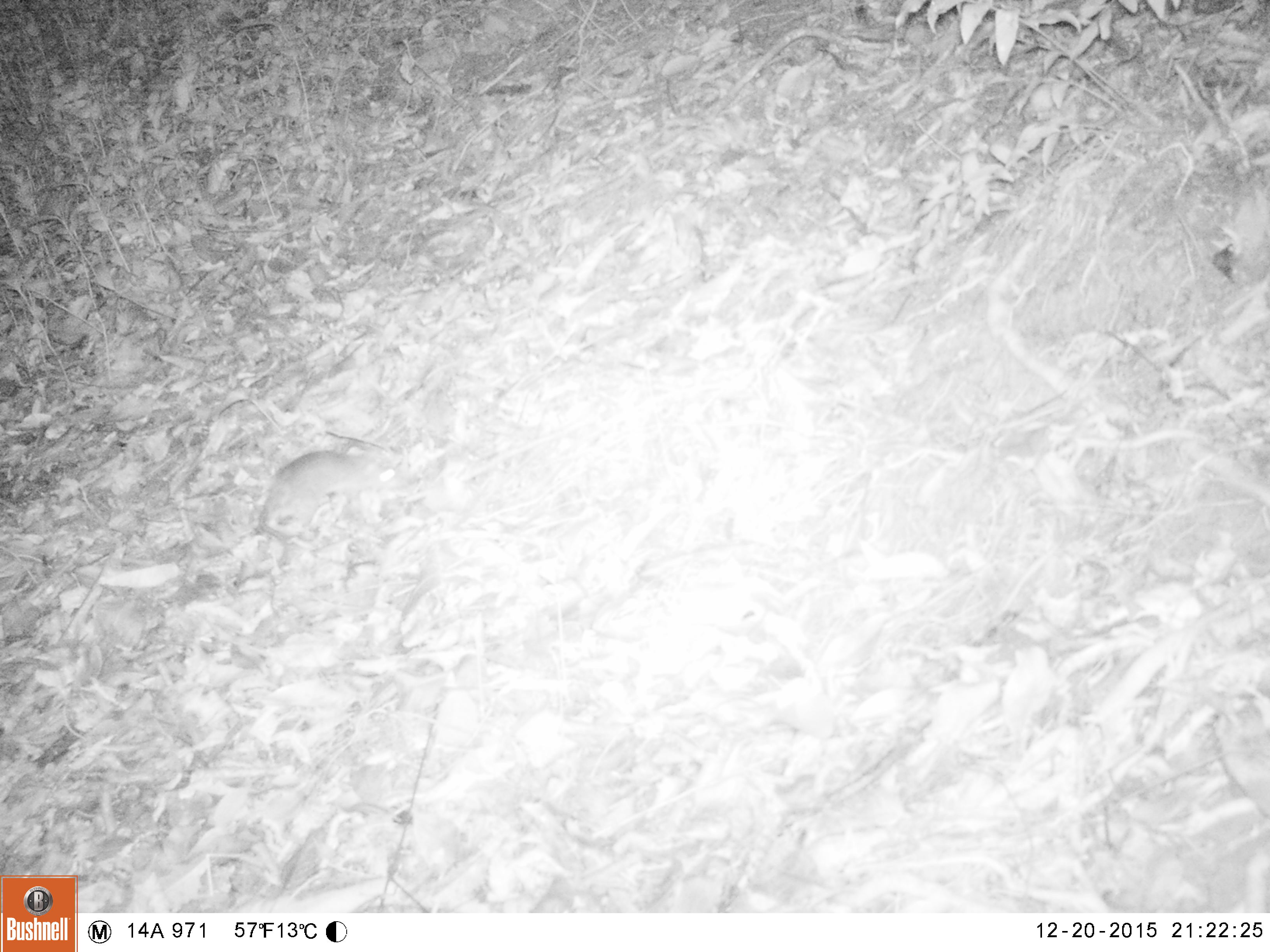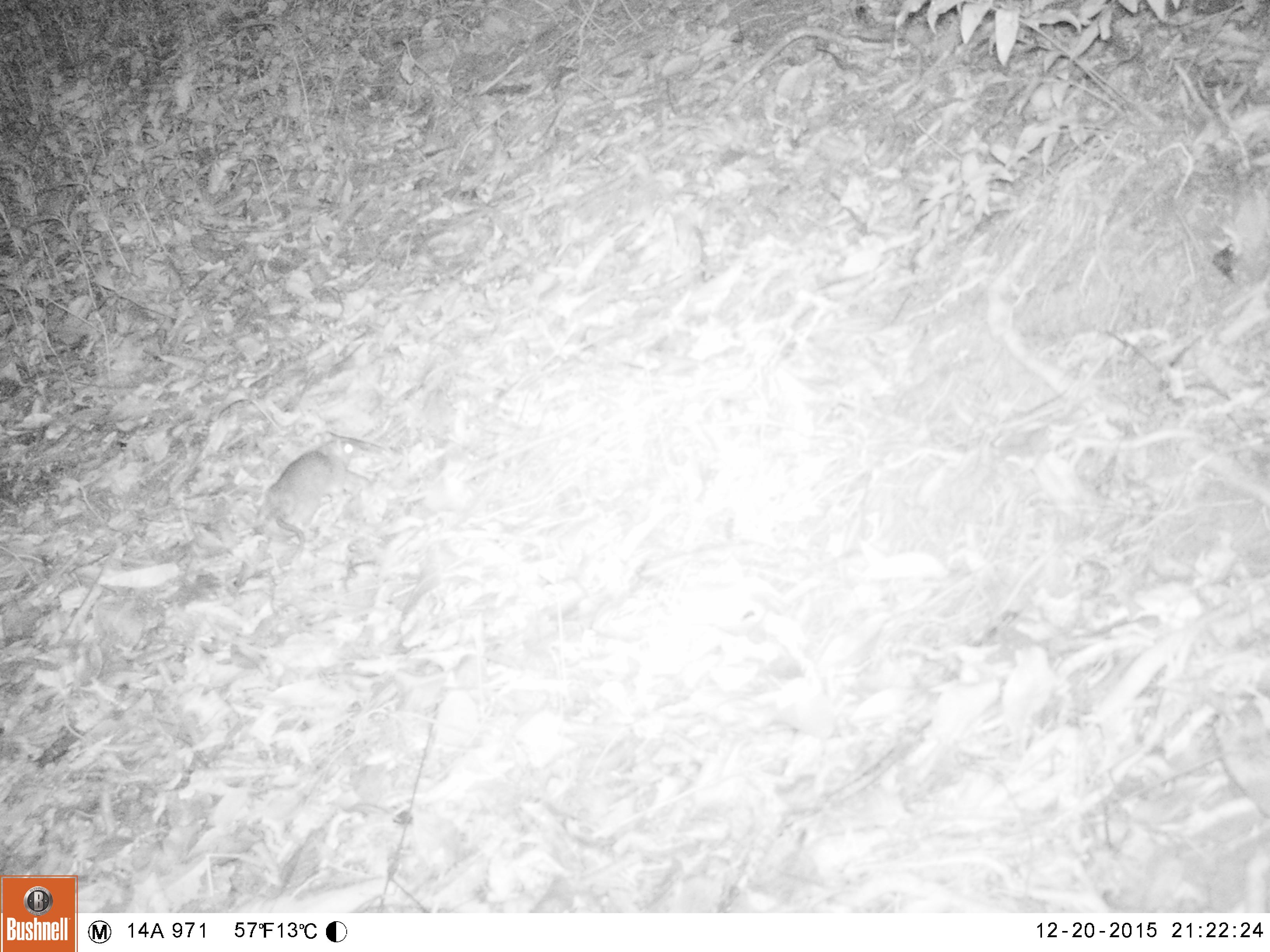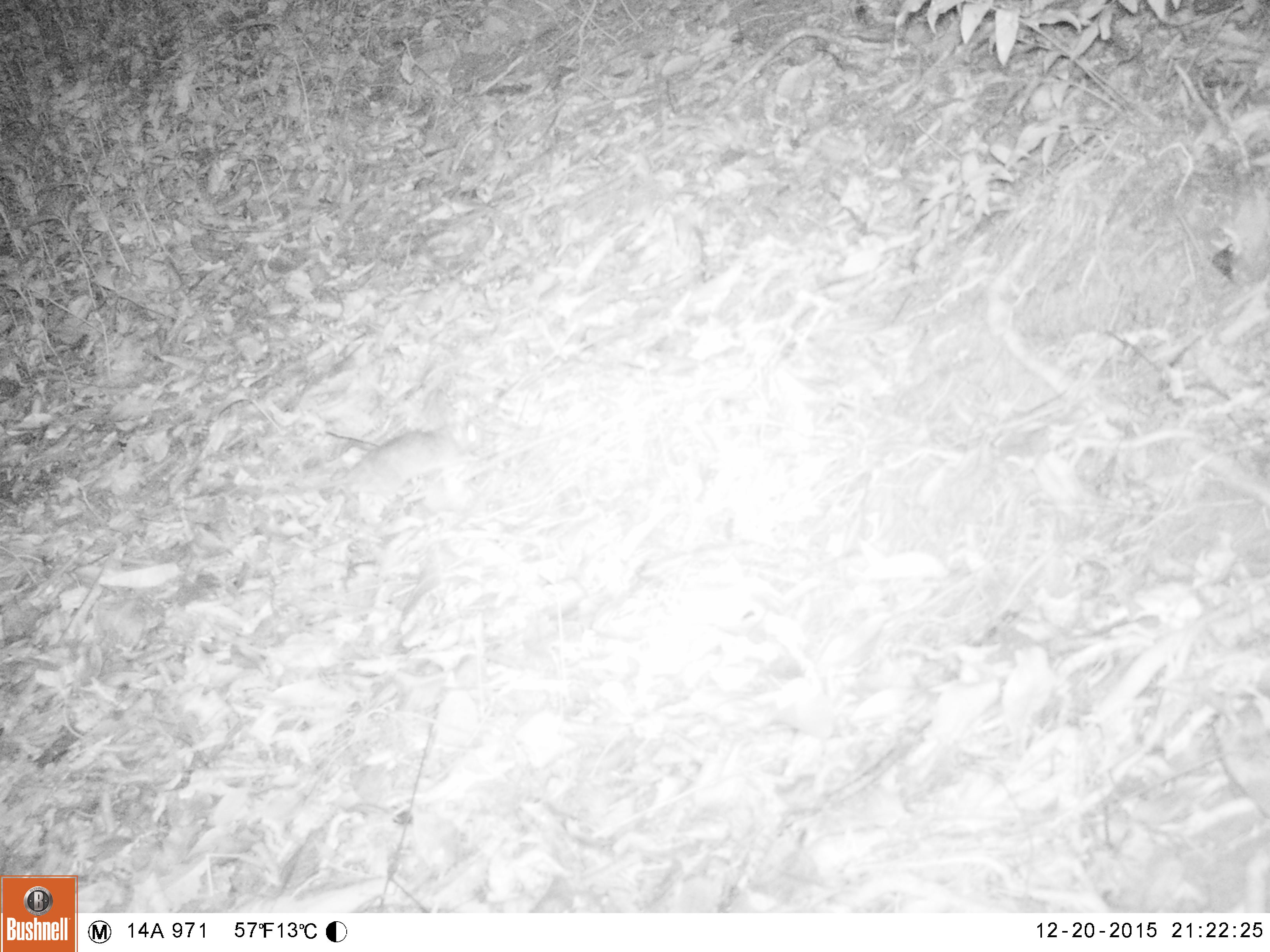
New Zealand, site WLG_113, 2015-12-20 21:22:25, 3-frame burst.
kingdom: Animalia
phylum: Chordata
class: Mammalia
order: Rodentia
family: Muridae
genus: Rattus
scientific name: Rattus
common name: rat